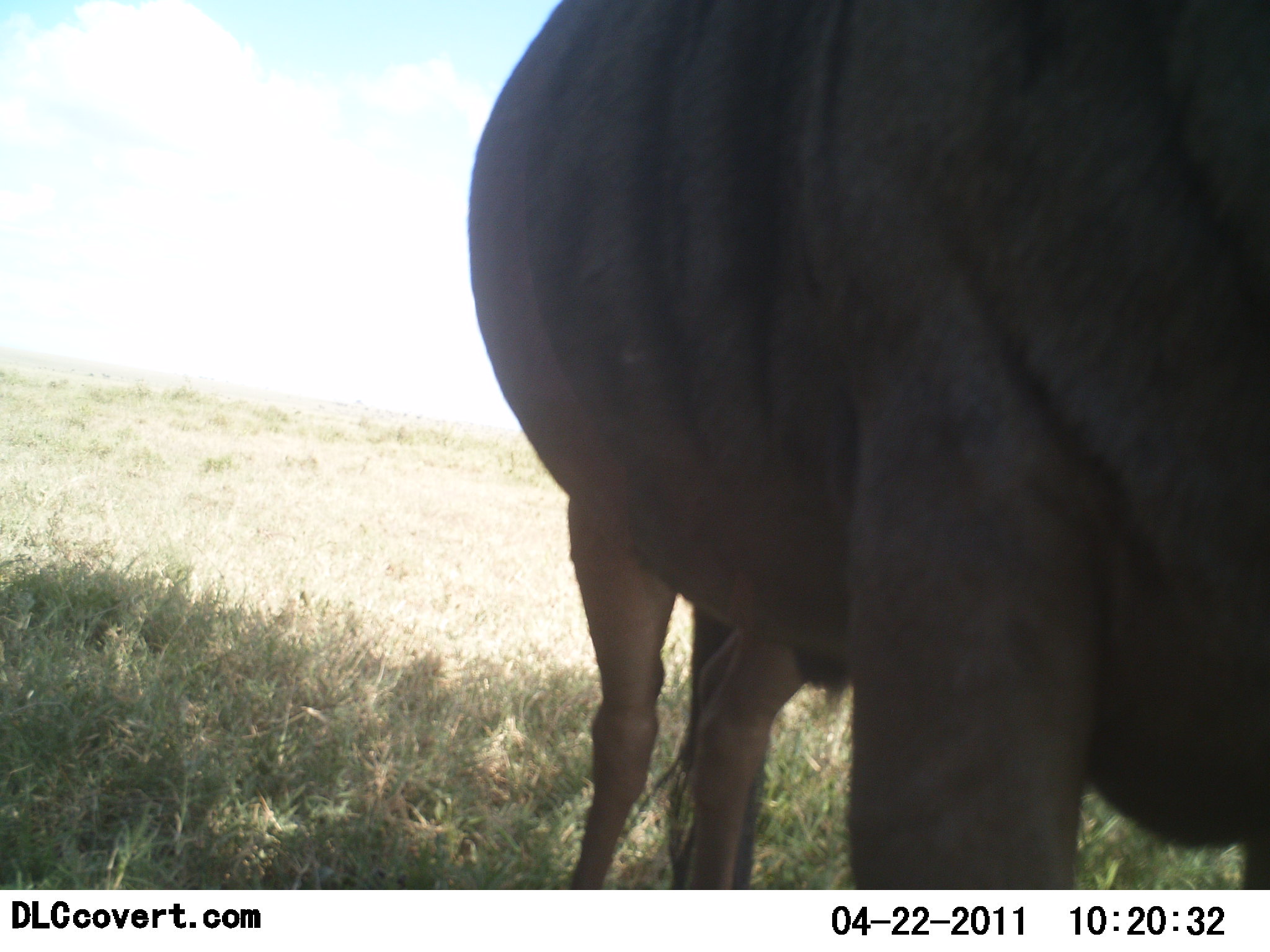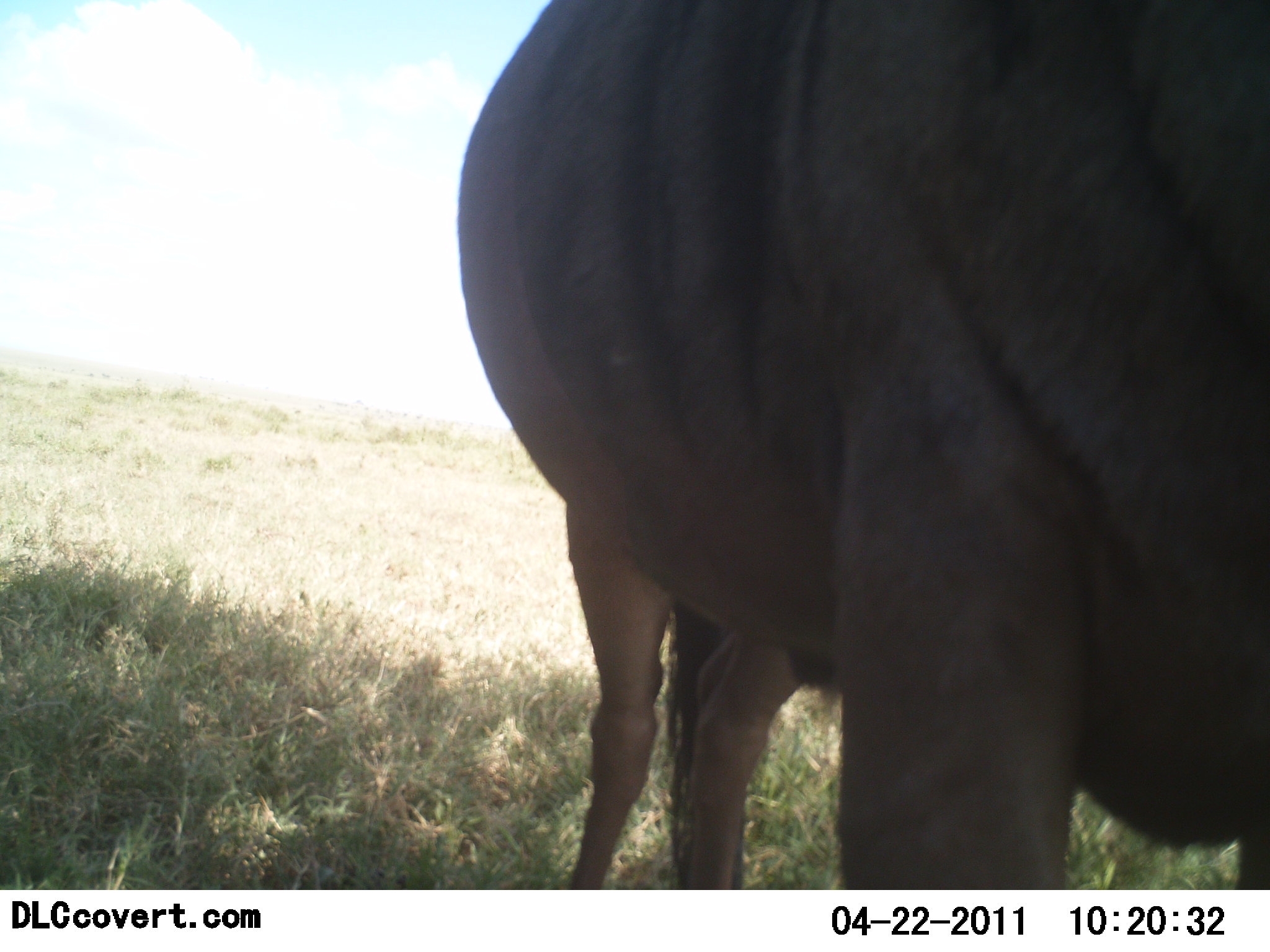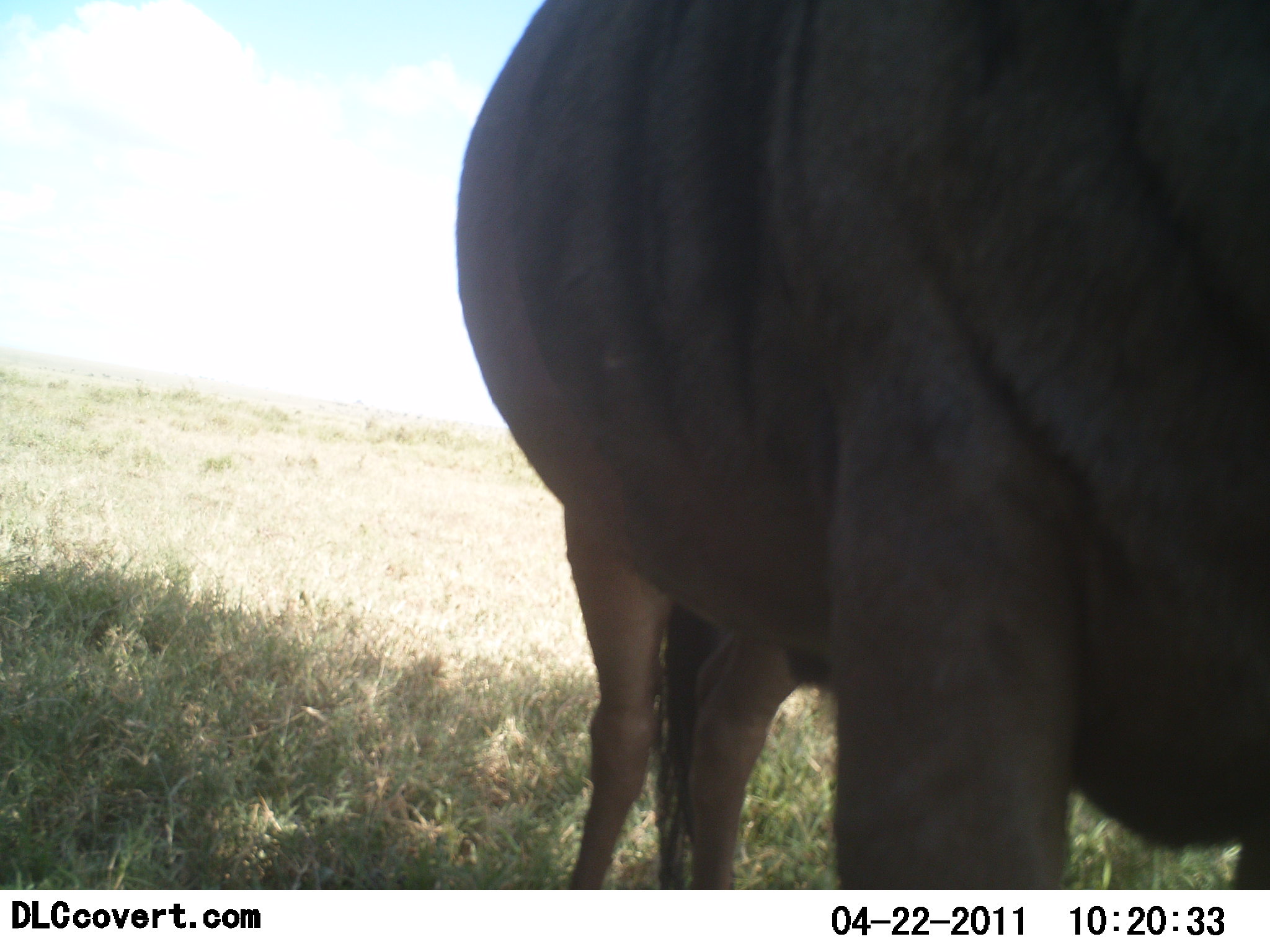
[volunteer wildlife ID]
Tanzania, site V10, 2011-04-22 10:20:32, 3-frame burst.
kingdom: Animalia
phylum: Chordata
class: Mammalia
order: Artiodactyla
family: Bovidae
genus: Connochaetes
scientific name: Connochaetes taurinus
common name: blue wildebeest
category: wildebeest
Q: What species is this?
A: Wildebeest (blue wildebeest) (Connochaetes taurinus).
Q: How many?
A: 1.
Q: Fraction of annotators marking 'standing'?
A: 100%.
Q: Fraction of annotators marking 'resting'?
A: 0%.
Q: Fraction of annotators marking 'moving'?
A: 0%.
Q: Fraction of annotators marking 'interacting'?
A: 0%.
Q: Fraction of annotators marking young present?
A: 0%.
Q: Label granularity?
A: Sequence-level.